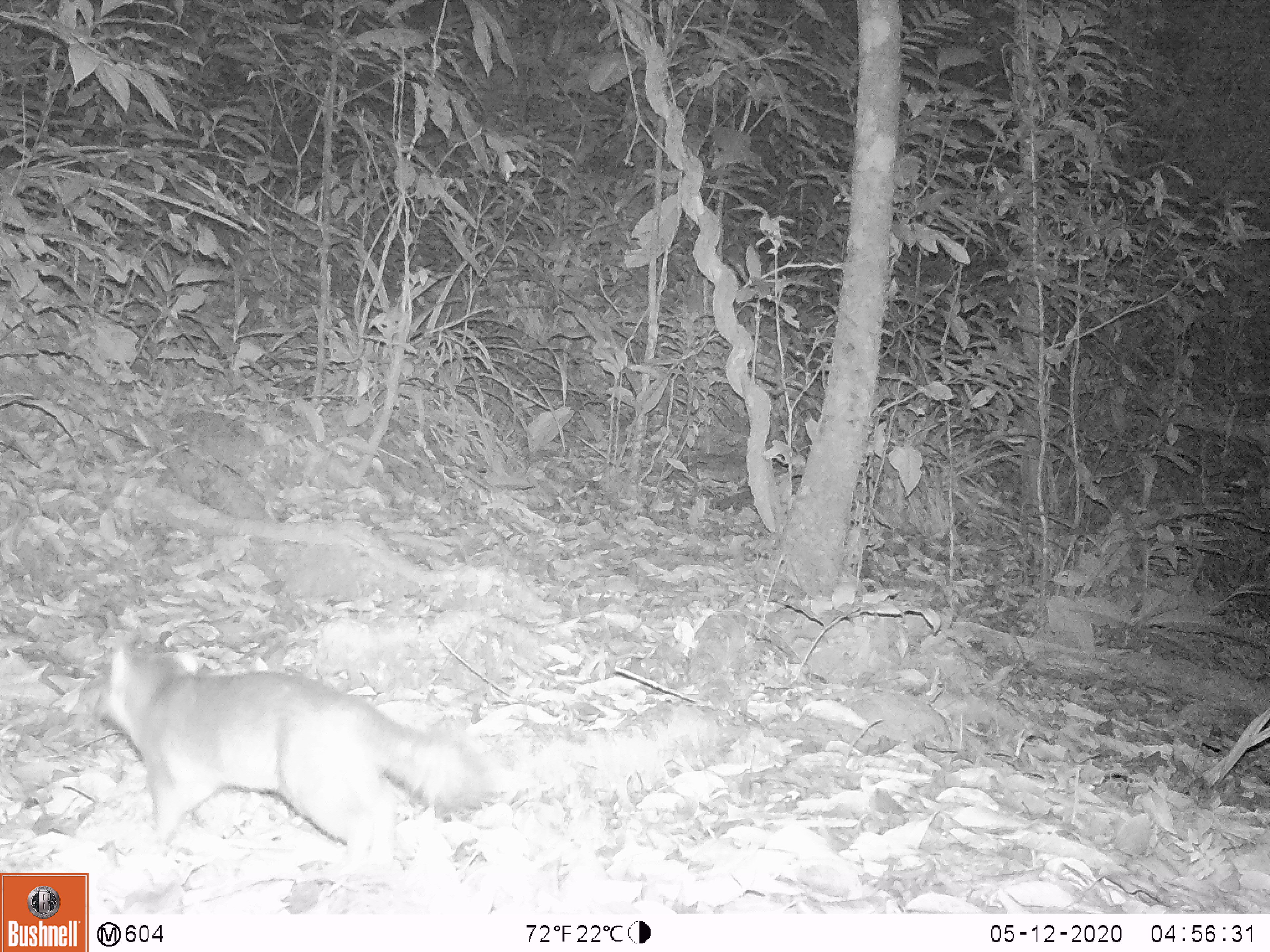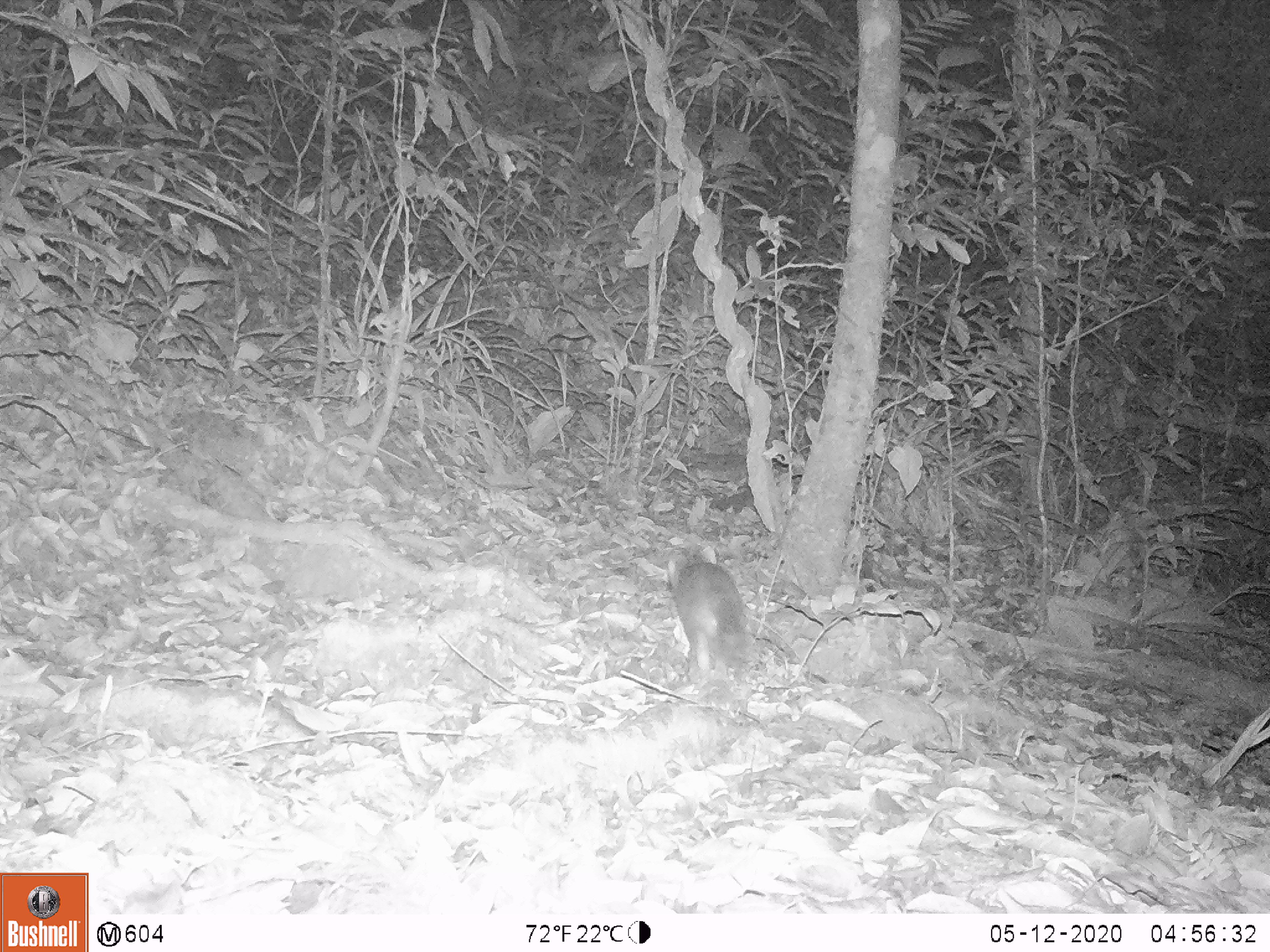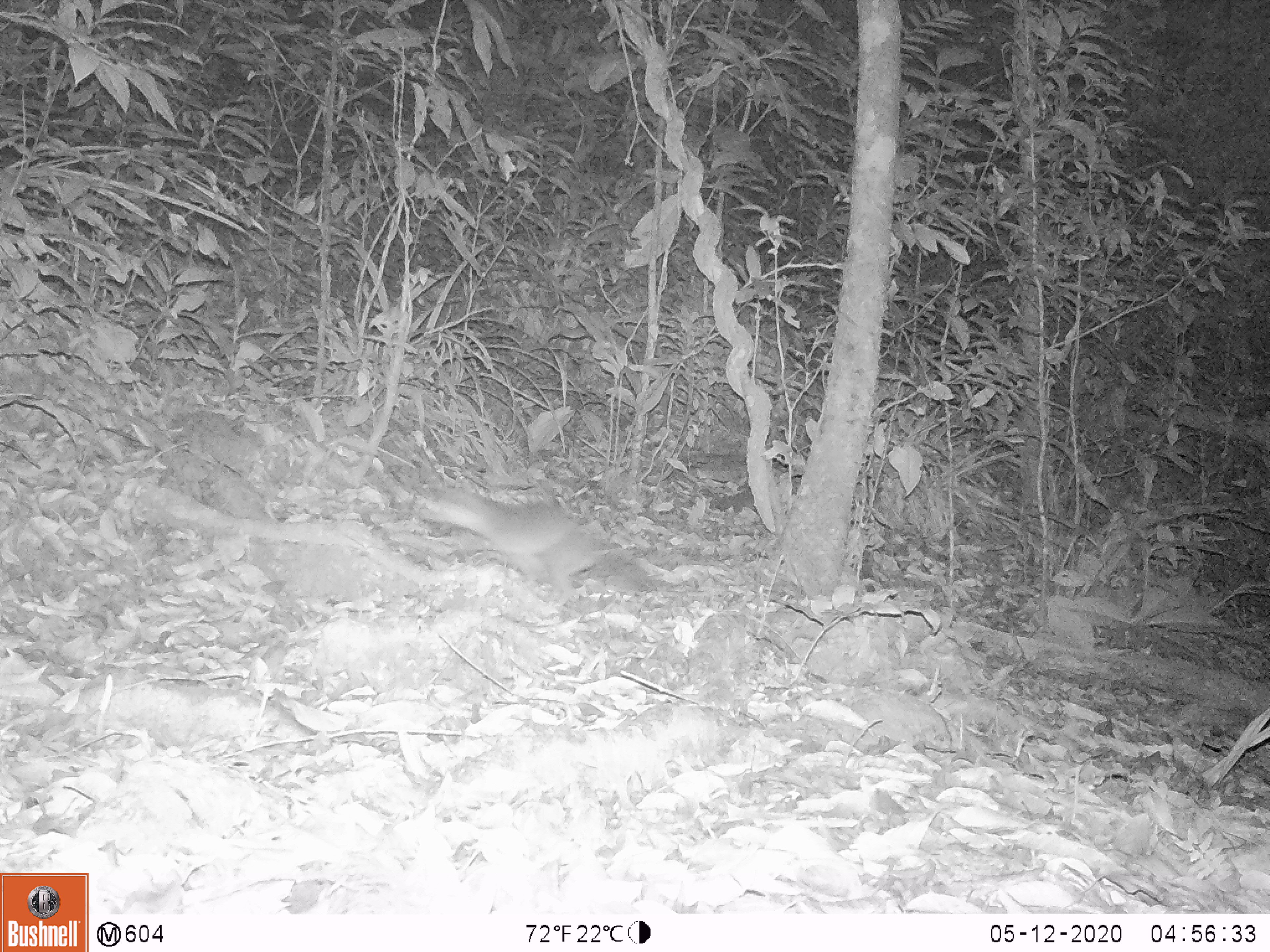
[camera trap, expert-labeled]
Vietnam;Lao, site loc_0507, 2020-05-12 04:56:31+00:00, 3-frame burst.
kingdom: Animalia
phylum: Chordata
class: Mammalia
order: Carnivora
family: Mustelidae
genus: Melogale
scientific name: Melogale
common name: ferret badger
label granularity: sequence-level